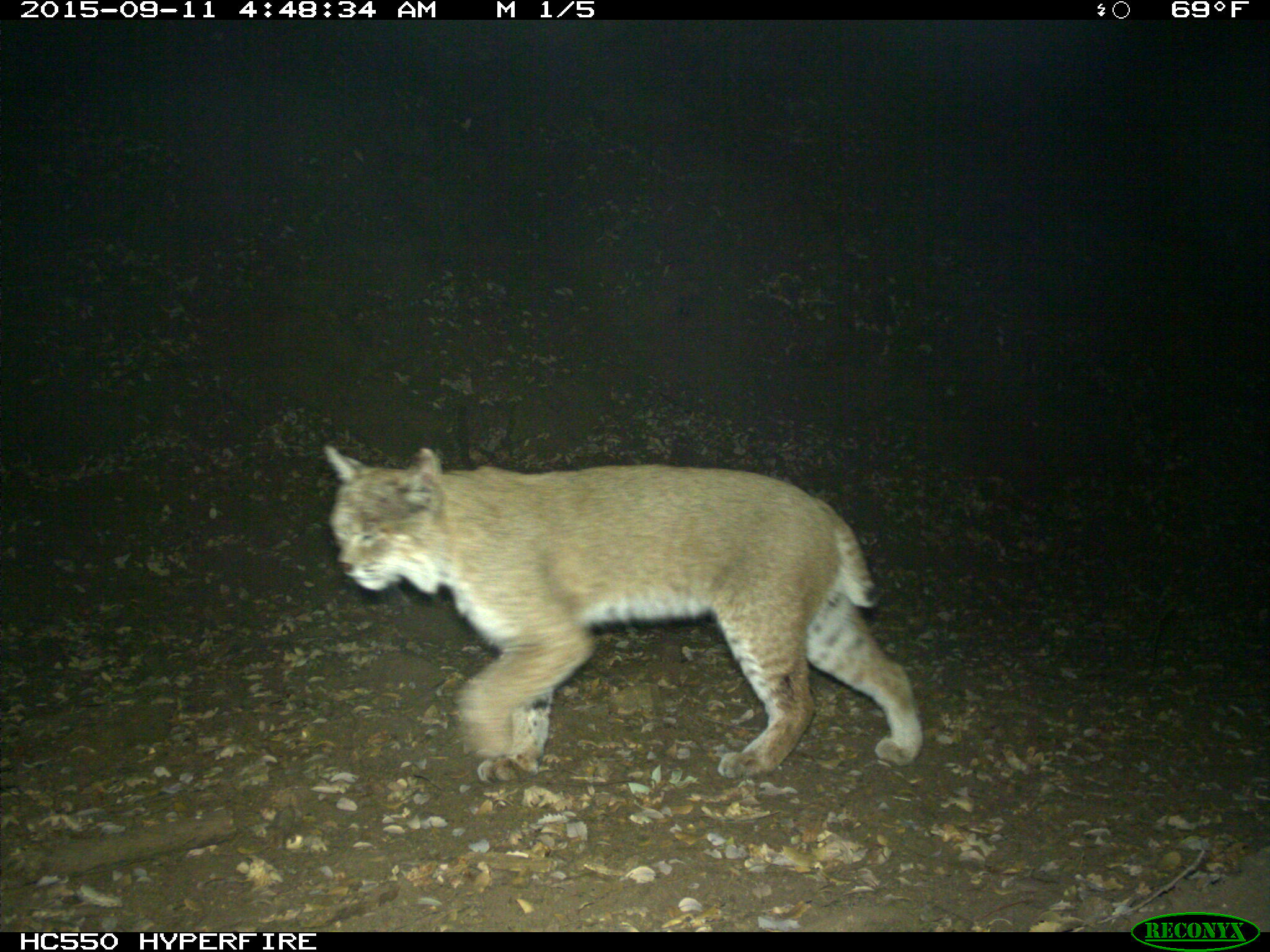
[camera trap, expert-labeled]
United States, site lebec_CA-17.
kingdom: Animalia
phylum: Chordata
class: Mammalia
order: Carnivora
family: Felidae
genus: Lynx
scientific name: Lynx rufus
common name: bobcat